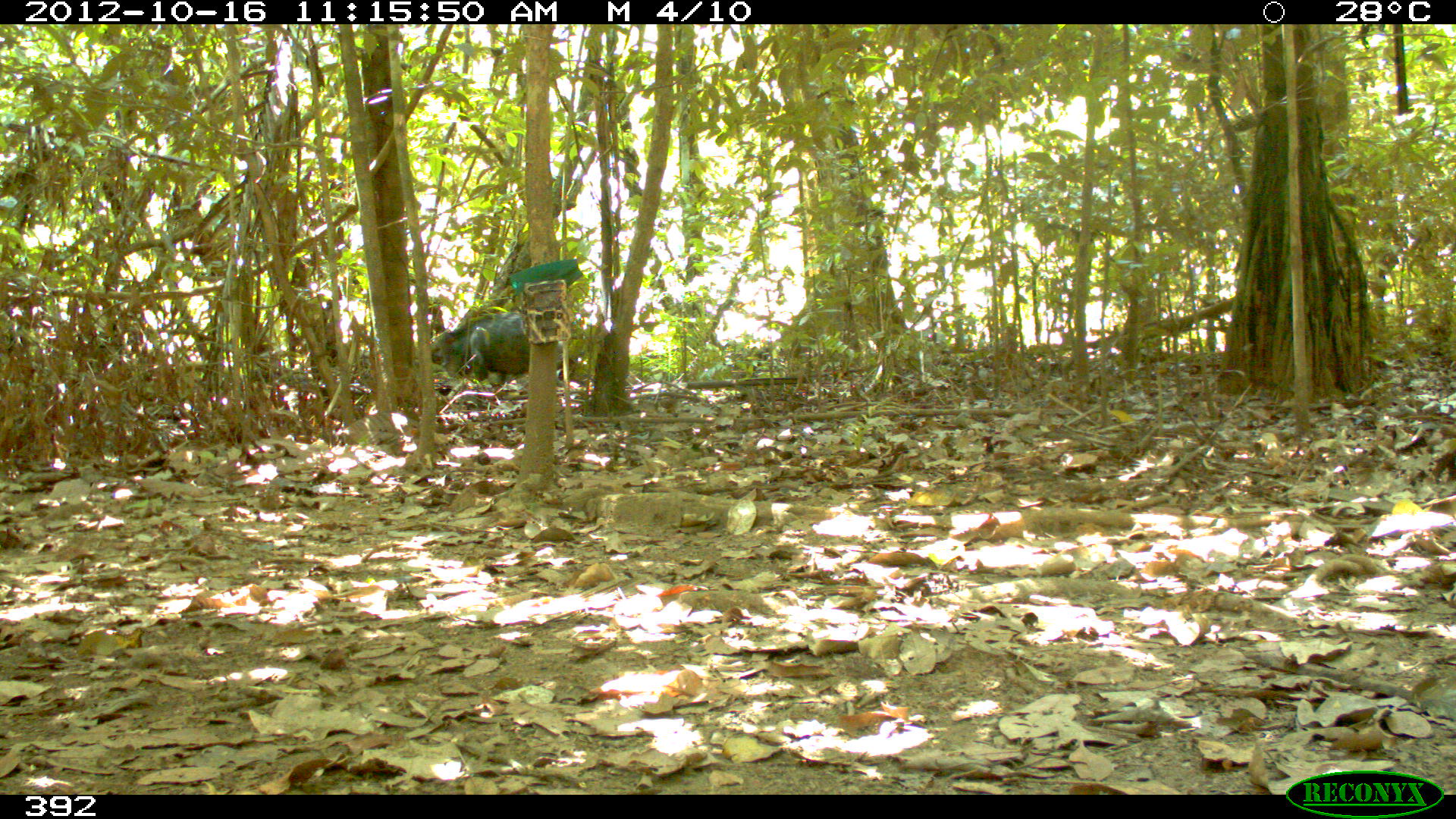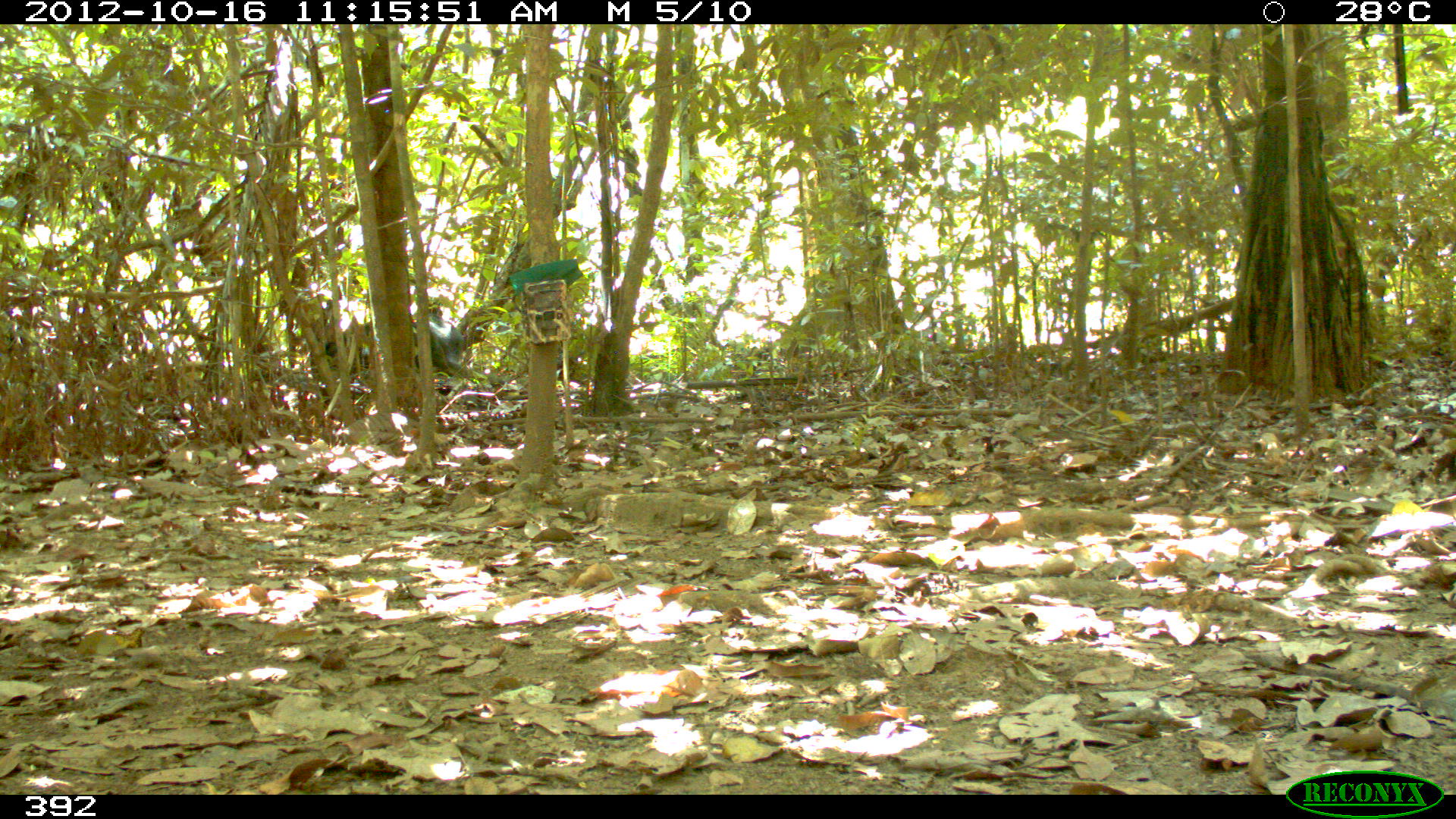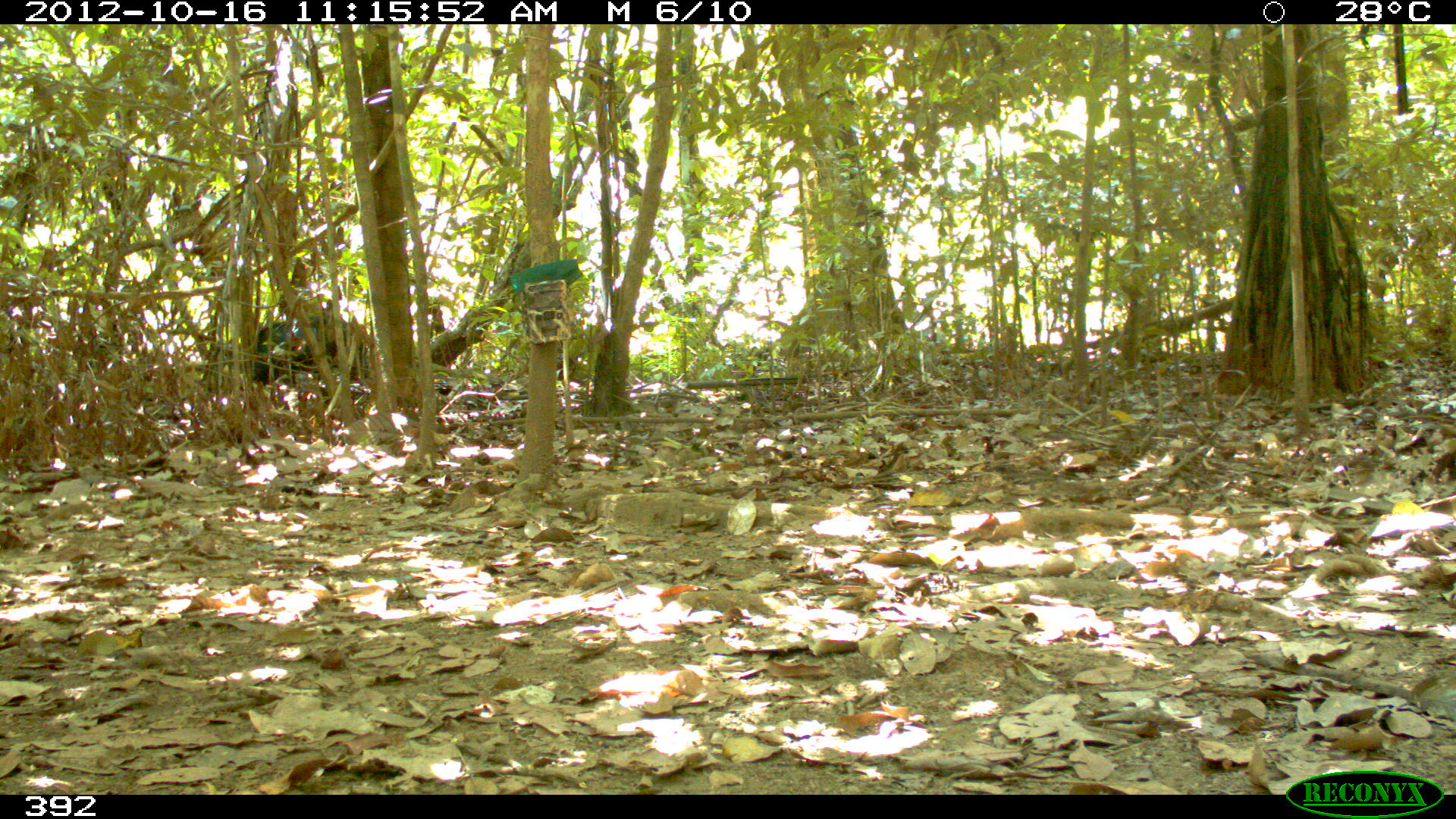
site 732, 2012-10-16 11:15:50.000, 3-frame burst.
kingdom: Animalia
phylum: Chordata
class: Mammalia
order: Artiodactyla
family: Tayassuidae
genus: Tayassu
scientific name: Tayassu pecari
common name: white-lipped peccary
Tayassu pecari (white-lipped peccary).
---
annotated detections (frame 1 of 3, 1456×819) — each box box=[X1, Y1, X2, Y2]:
tayassu pecari: box=[430, 312, 574, 382]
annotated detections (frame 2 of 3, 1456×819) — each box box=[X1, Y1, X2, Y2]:
tayassu pecari: box=[324, 312, 466, 375]